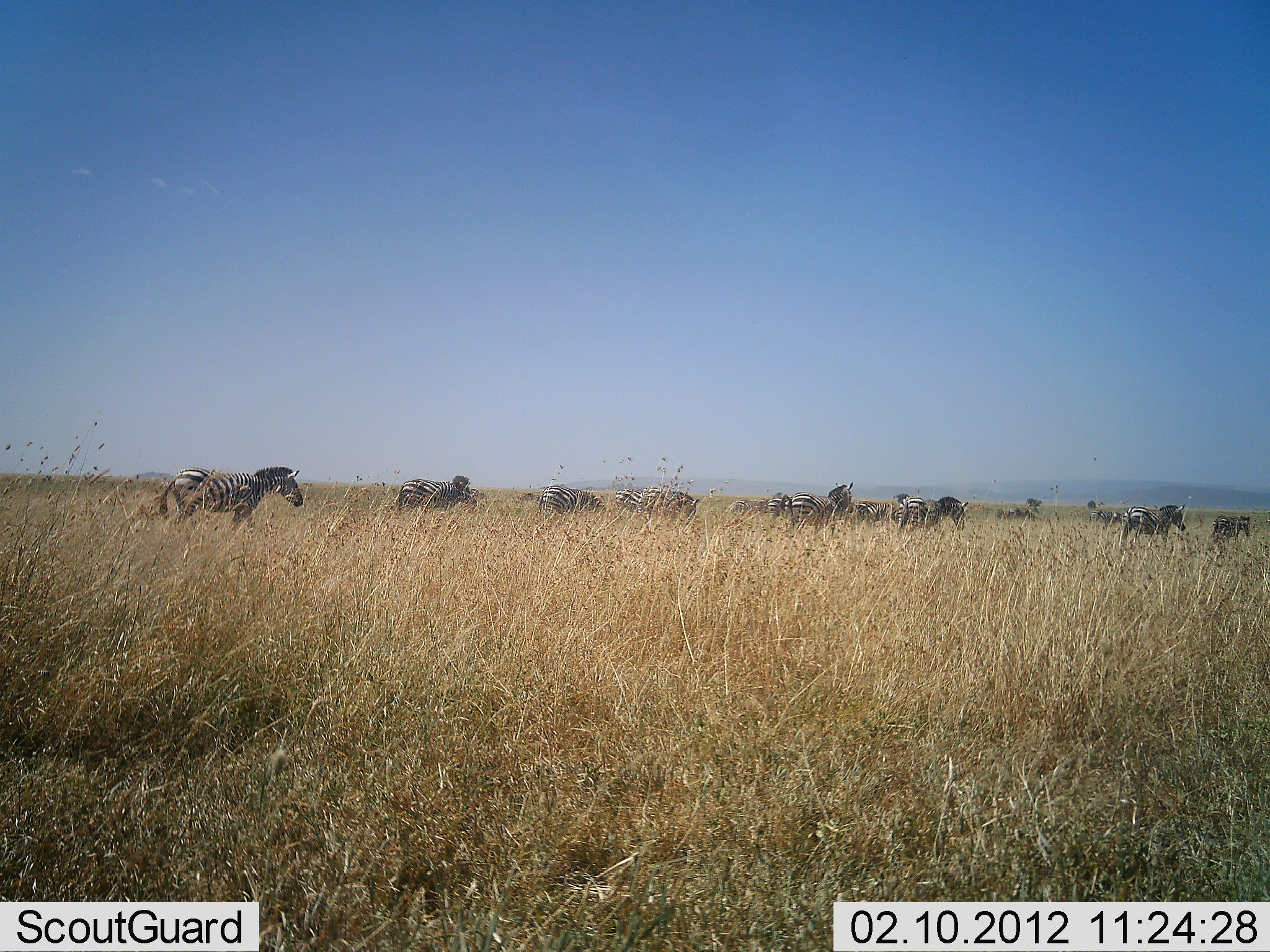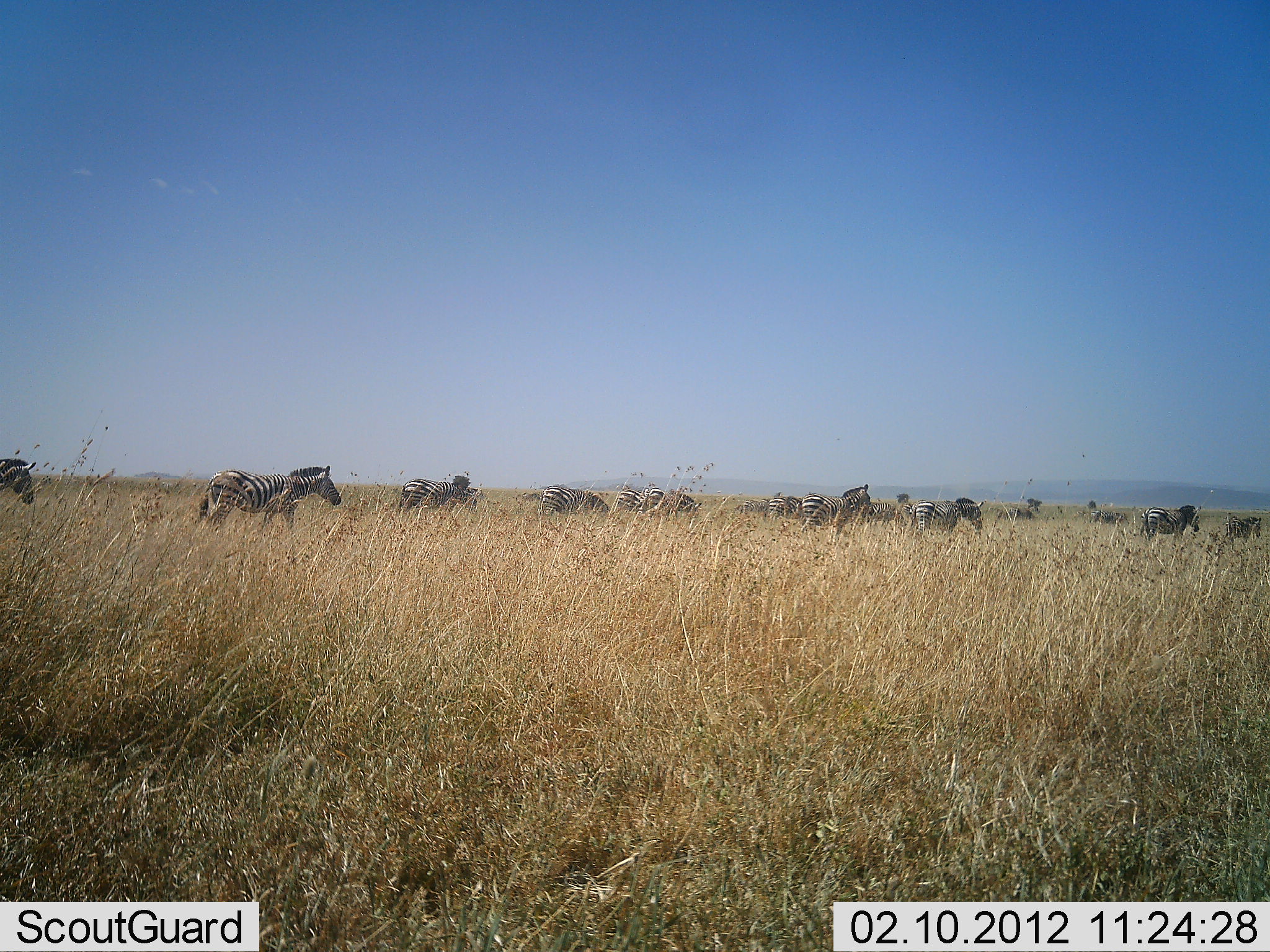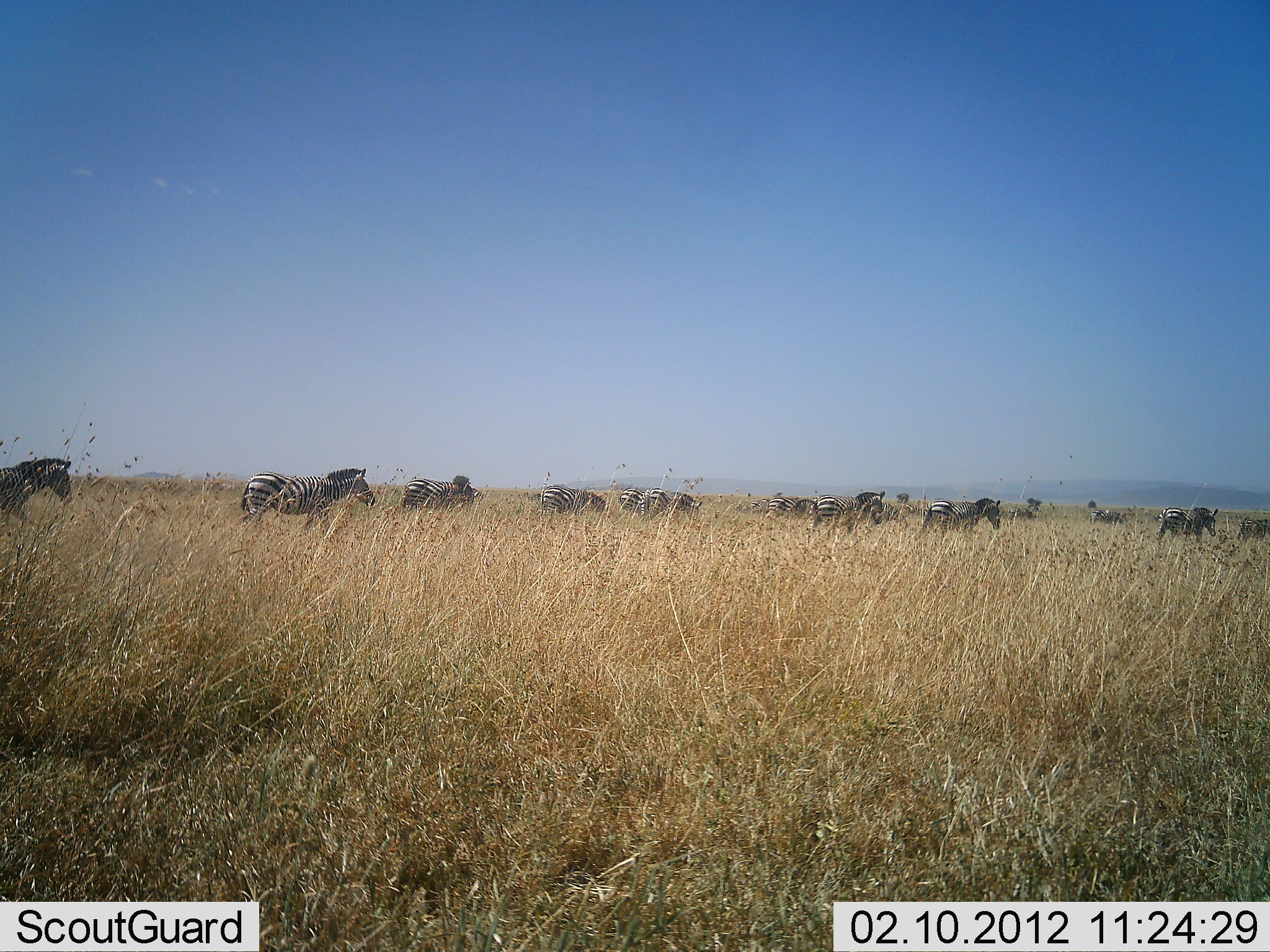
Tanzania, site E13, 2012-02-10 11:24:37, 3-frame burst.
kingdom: Animalia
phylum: Chordata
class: Mammalia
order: Perissodactyla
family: Equidae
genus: Equus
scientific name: Equus quagga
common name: plains zebra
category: zebra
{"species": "zebra (plains zebra) (Equus quagga)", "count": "11-50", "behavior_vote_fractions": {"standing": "35%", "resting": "0%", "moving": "100%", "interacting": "0%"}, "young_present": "6%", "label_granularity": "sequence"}